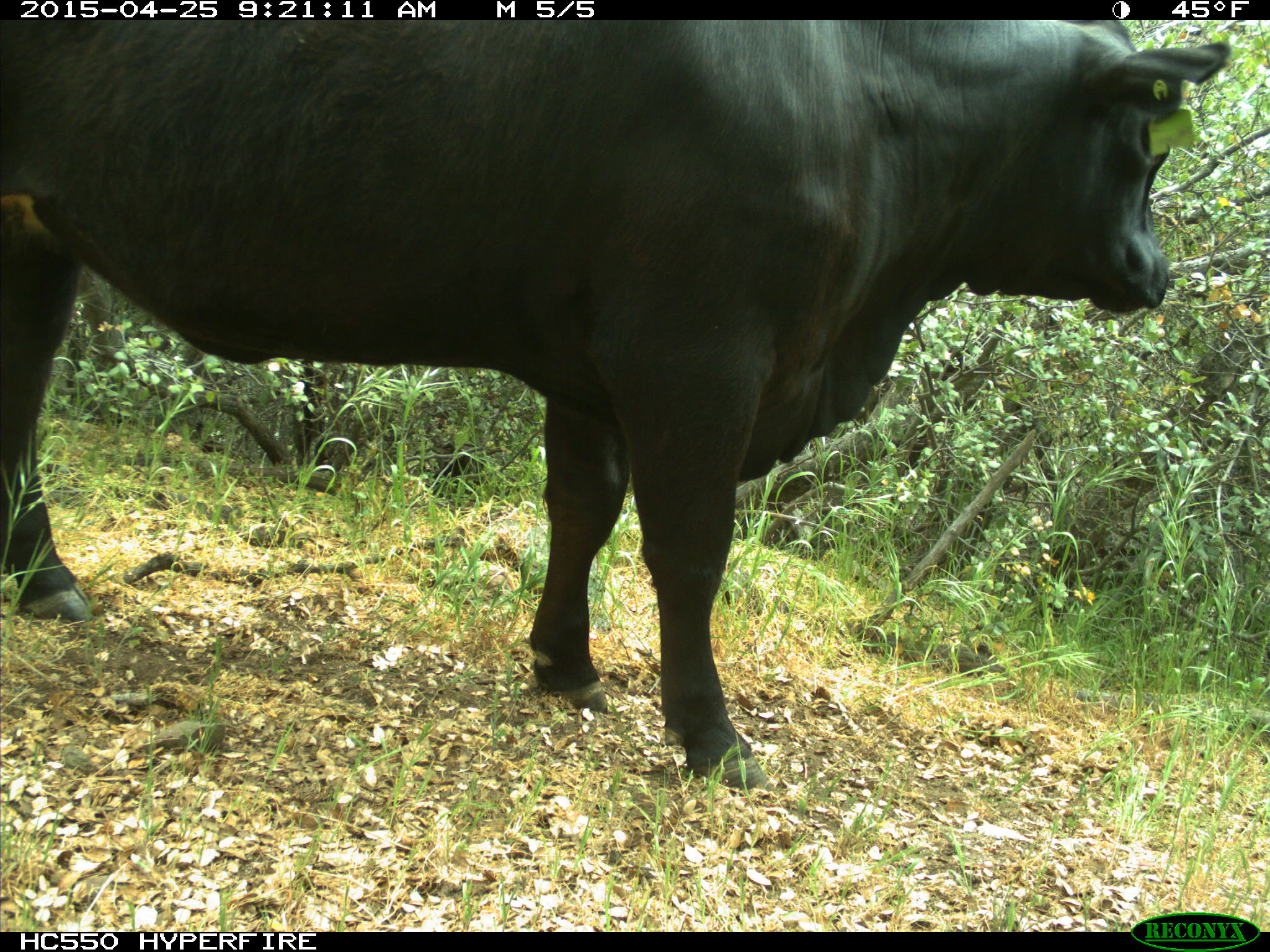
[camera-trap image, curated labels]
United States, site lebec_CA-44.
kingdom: Animalia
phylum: Chordata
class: Mammalia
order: Artiodactyla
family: Suidae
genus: Sus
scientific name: Sus scrofa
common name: wild boar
Sus scrofa (wild boar).